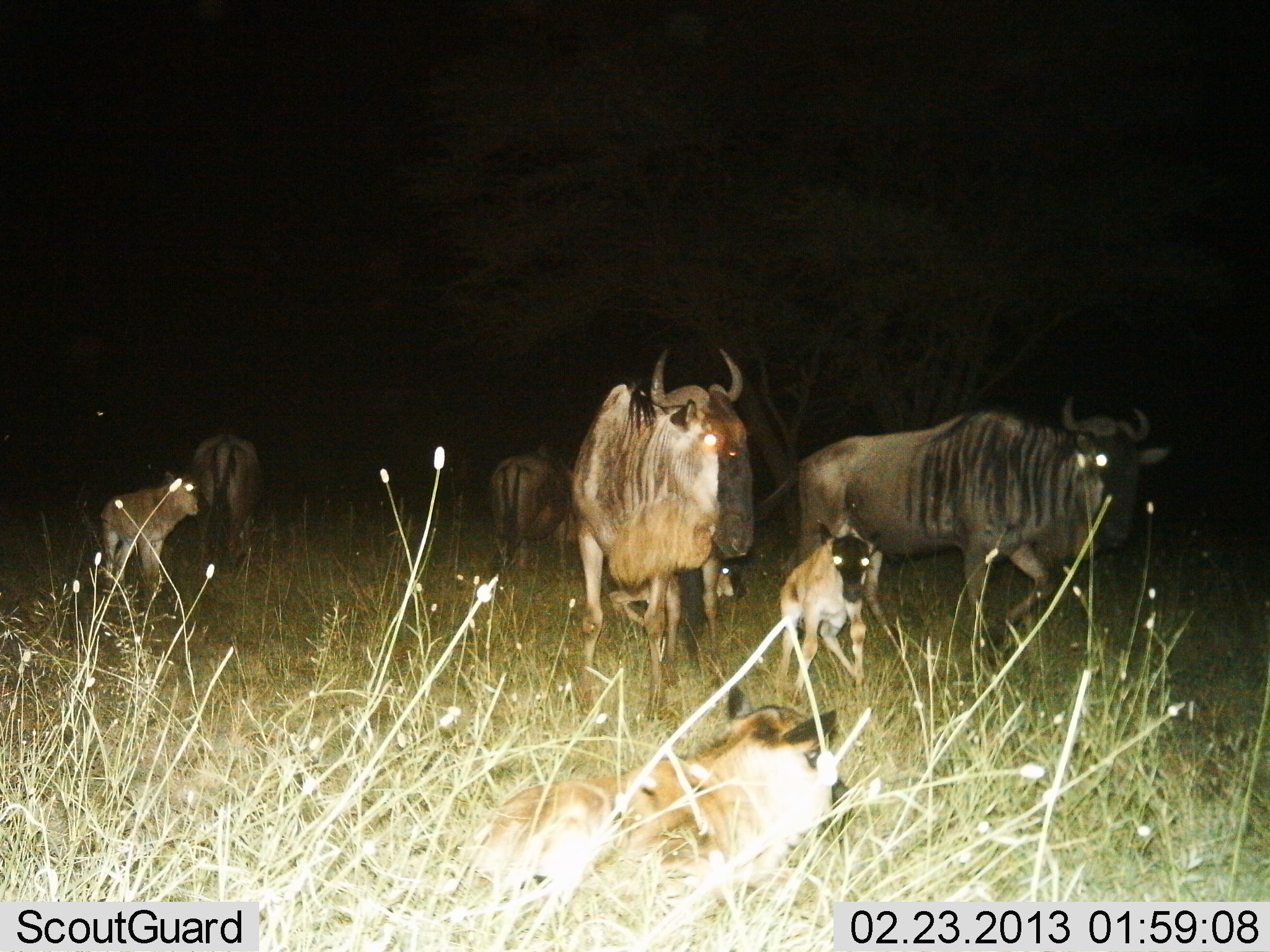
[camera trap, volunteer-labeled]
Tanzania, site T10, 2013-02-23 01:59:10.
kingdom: Animalia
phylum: Chordata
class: Mammalia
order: Artiodactyla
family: Bovidae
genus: Connochaetes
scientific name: Connochaetes taurinus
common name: blue wildebeest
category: wildebeest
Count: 7.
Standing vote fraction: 80%.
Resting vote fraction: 64%.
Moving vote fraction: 60%.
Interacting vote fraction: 4%.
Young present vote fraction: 88%.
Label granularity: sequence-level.